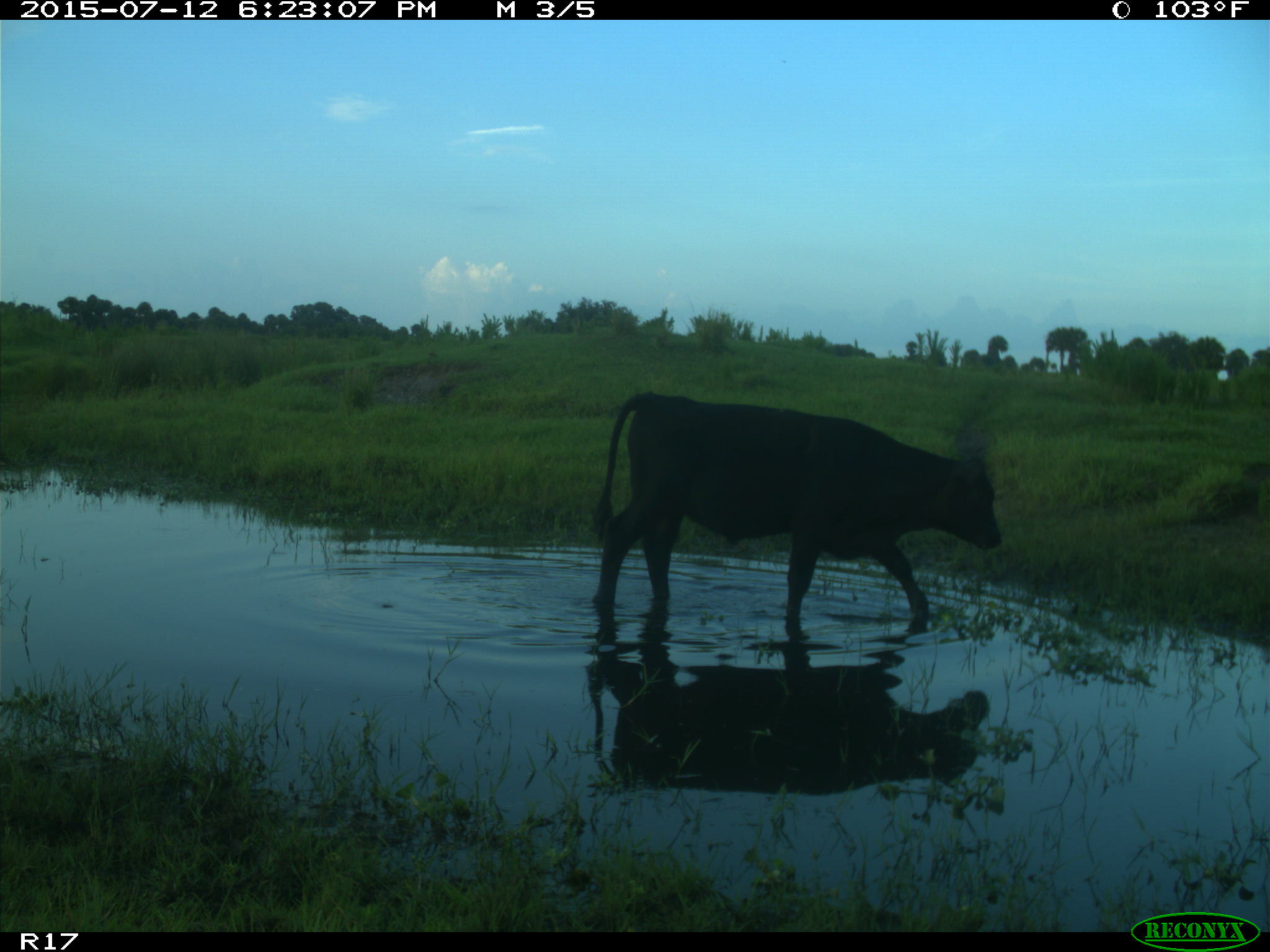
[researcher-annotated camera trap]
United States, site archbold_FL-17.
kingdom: Animalia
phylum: Chordata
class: Mammalia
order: Artiodactyla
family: Bovidae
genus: Bos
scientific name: Bos taurus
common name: domestic cow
Bos taurus (domestic cow).